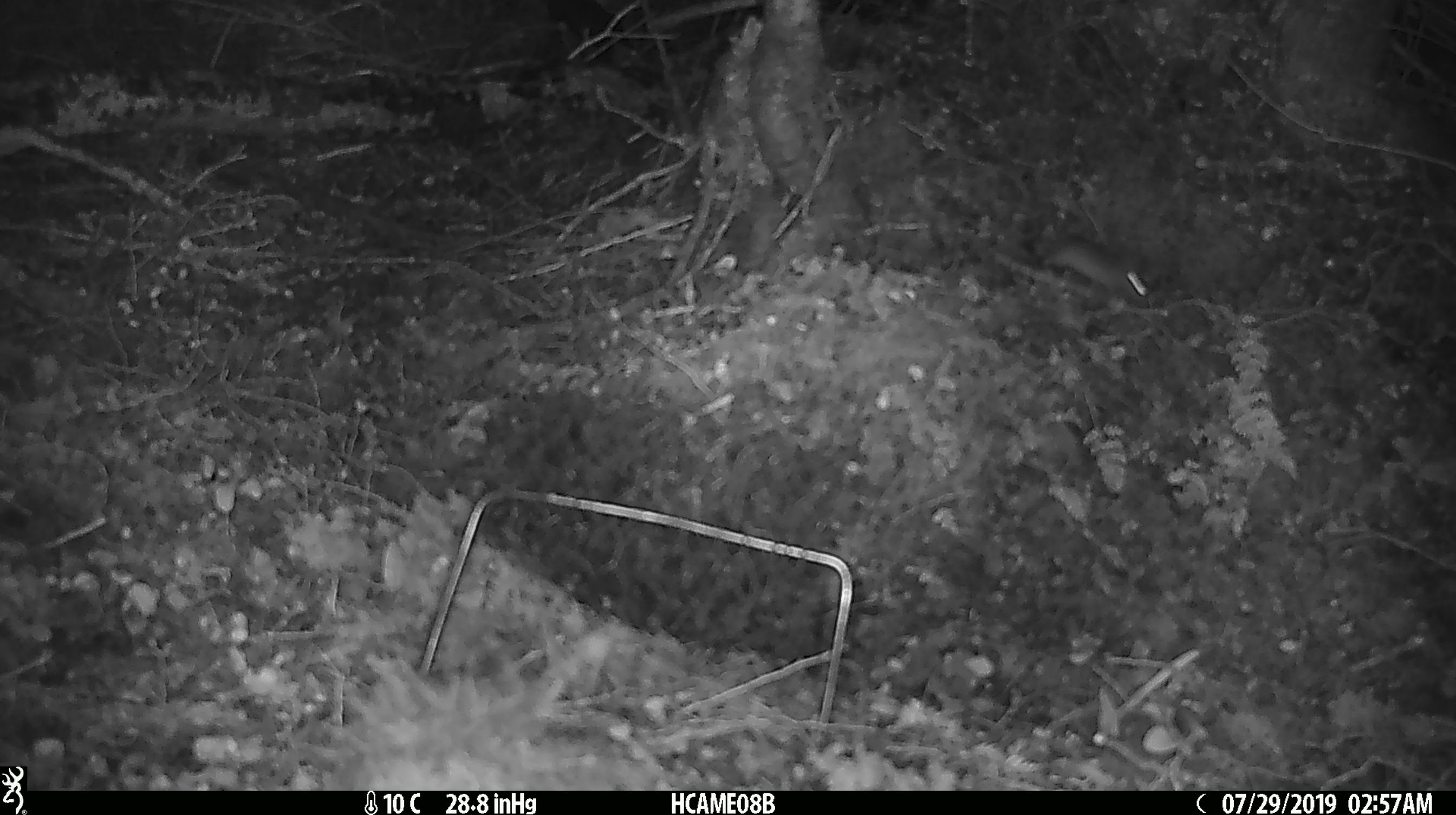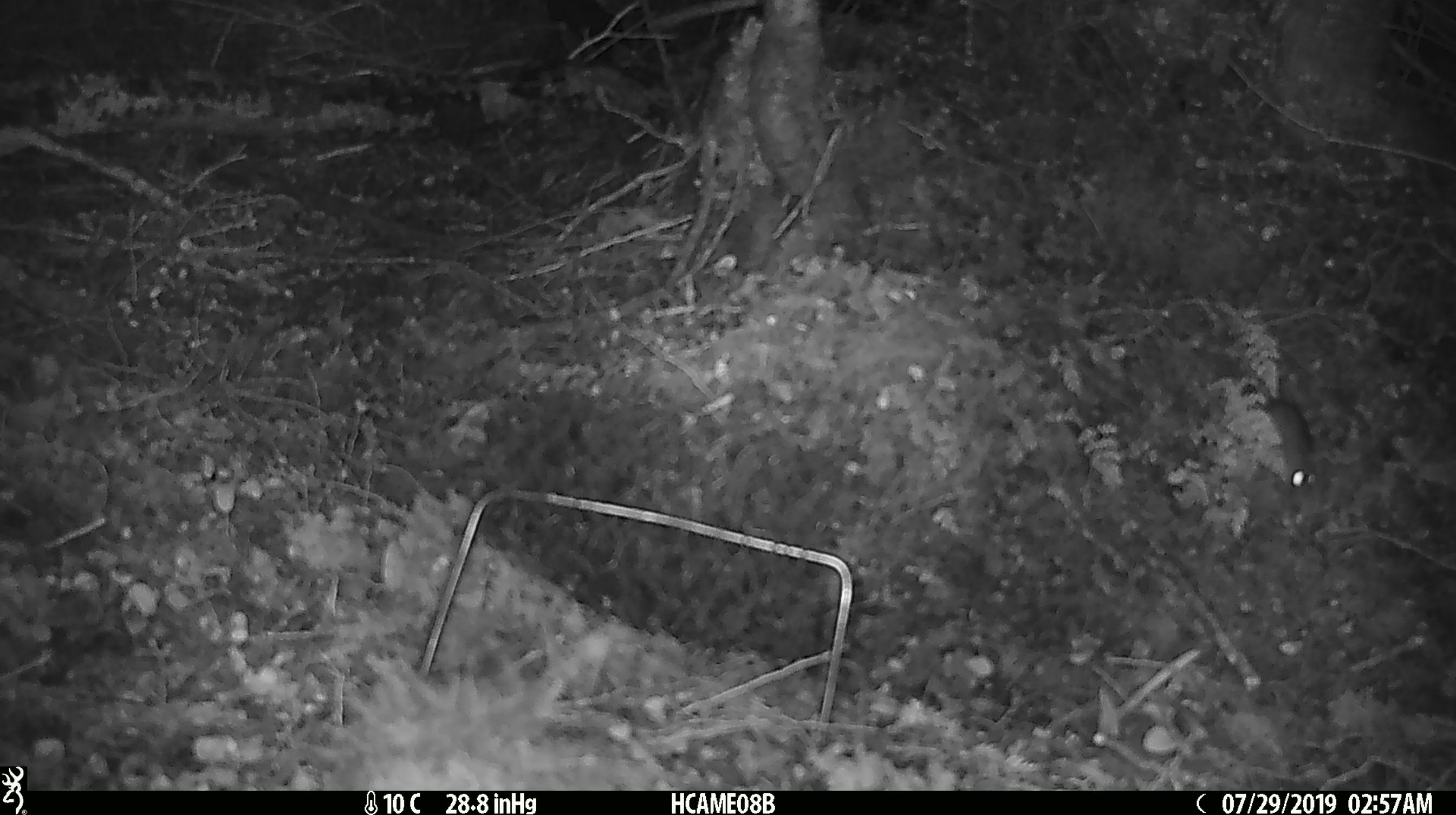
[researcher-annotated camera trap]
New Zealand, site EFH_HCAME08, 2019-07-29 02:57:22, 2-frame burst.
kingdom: Animalia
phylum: Chordata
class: Mammalia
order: Rodentia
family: Muridae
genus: Mus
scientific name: Mus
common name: mouse